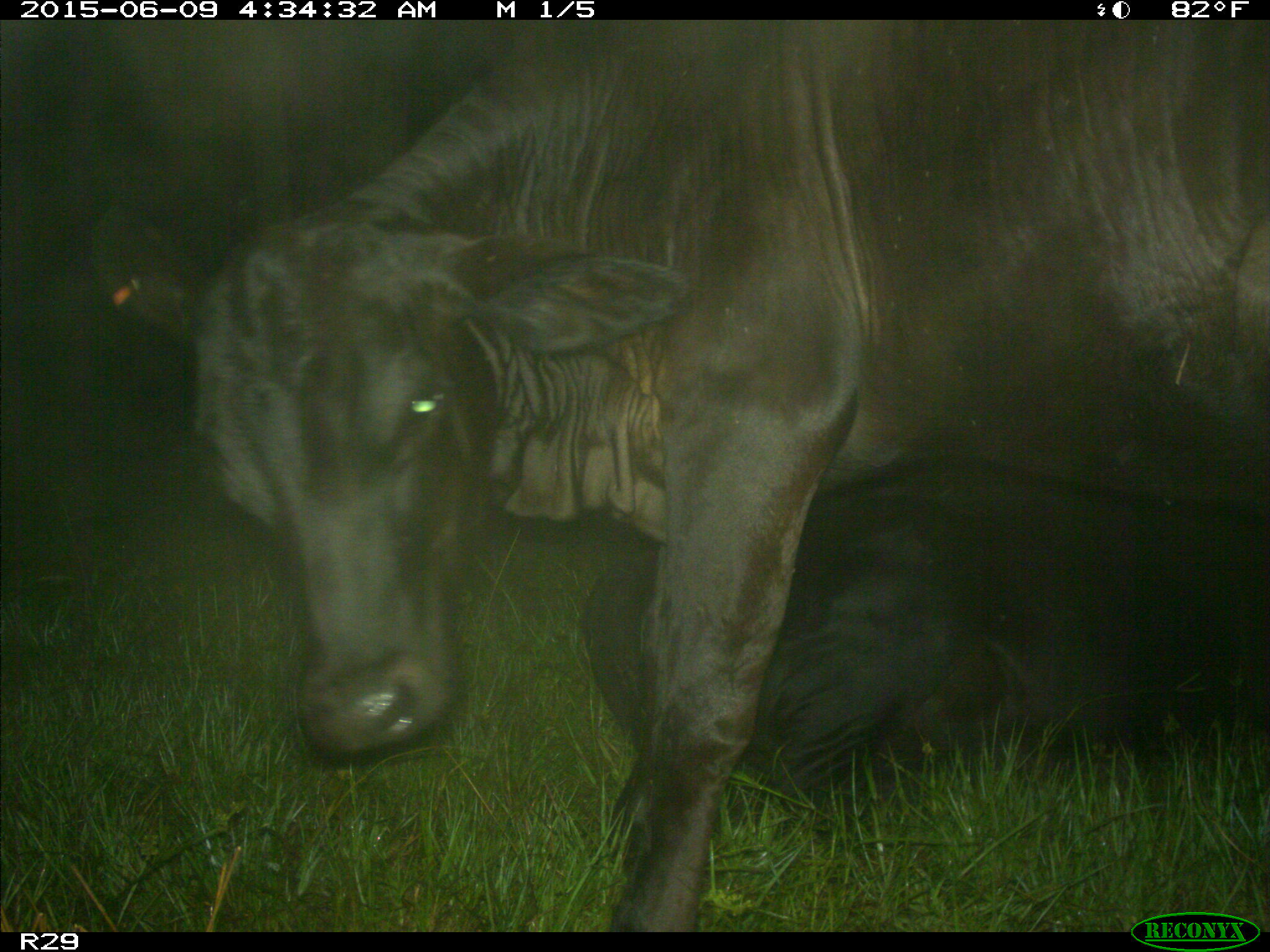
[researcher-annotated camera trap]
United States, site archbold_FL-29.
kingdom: Animalia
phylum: Chordata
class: Mammalia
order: Artiodactyla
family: Bovidae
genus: Bos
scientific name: Bos taurus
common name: domestic cow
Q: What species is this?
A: Bos taurus (domestic cow).